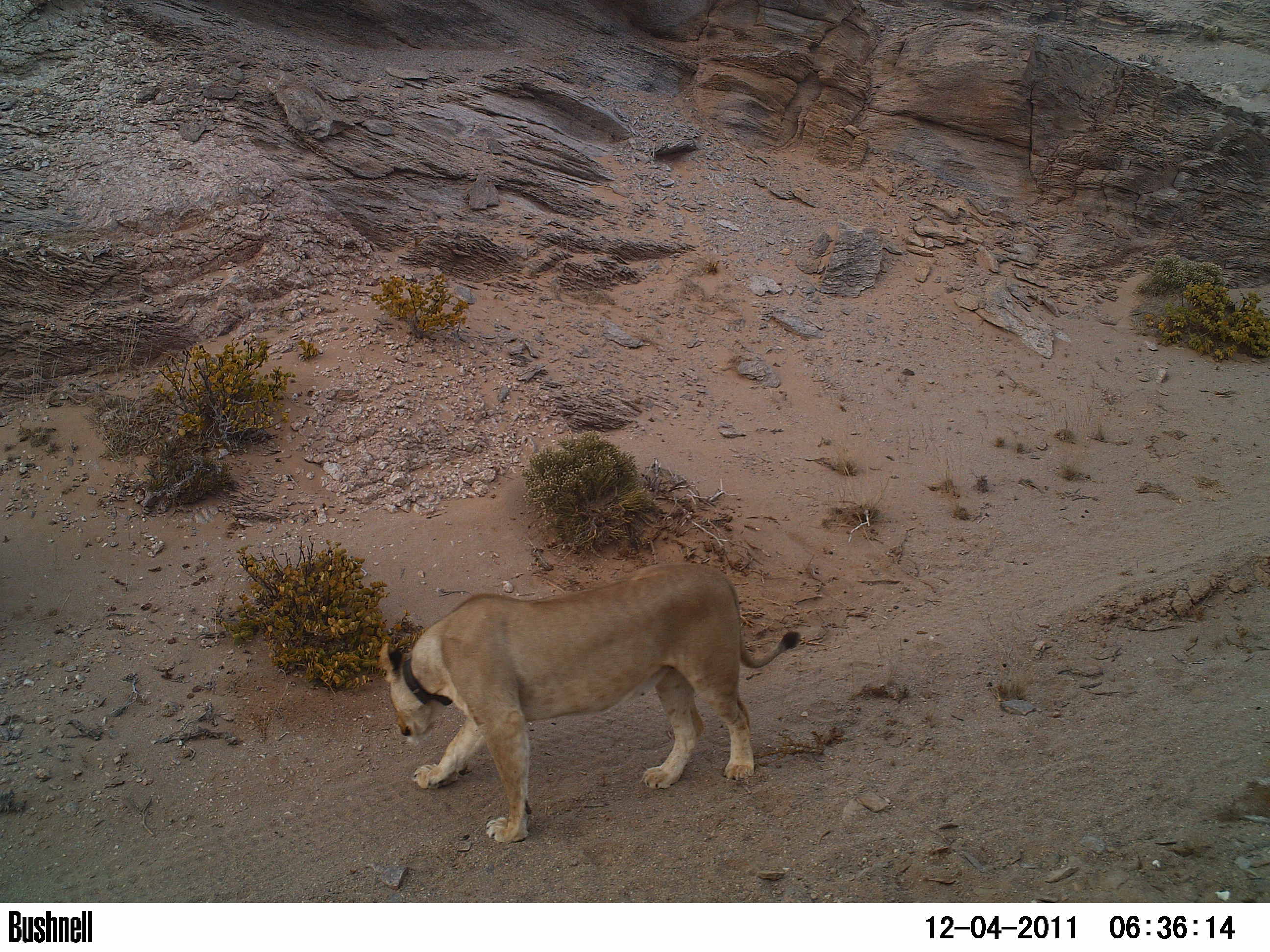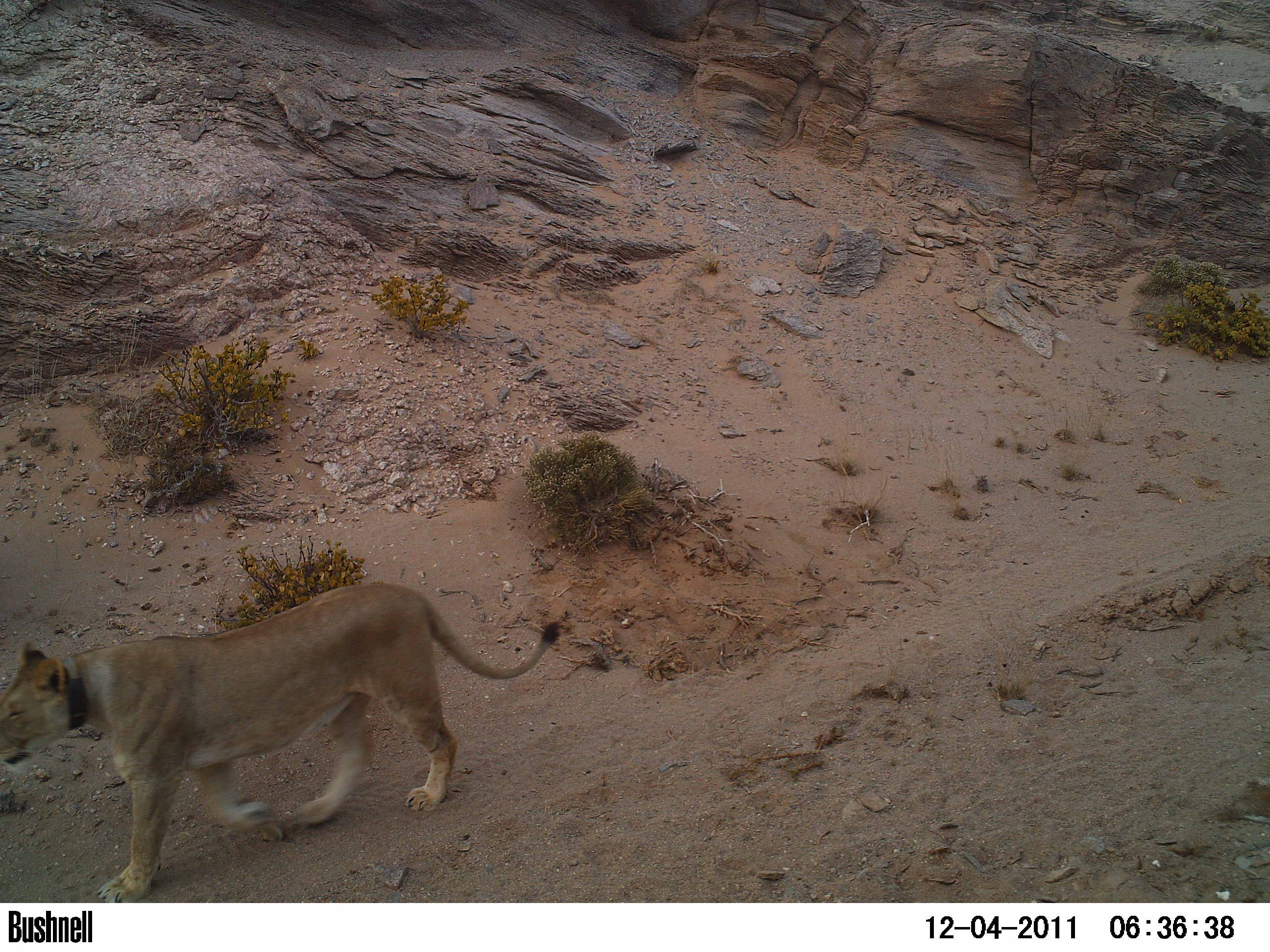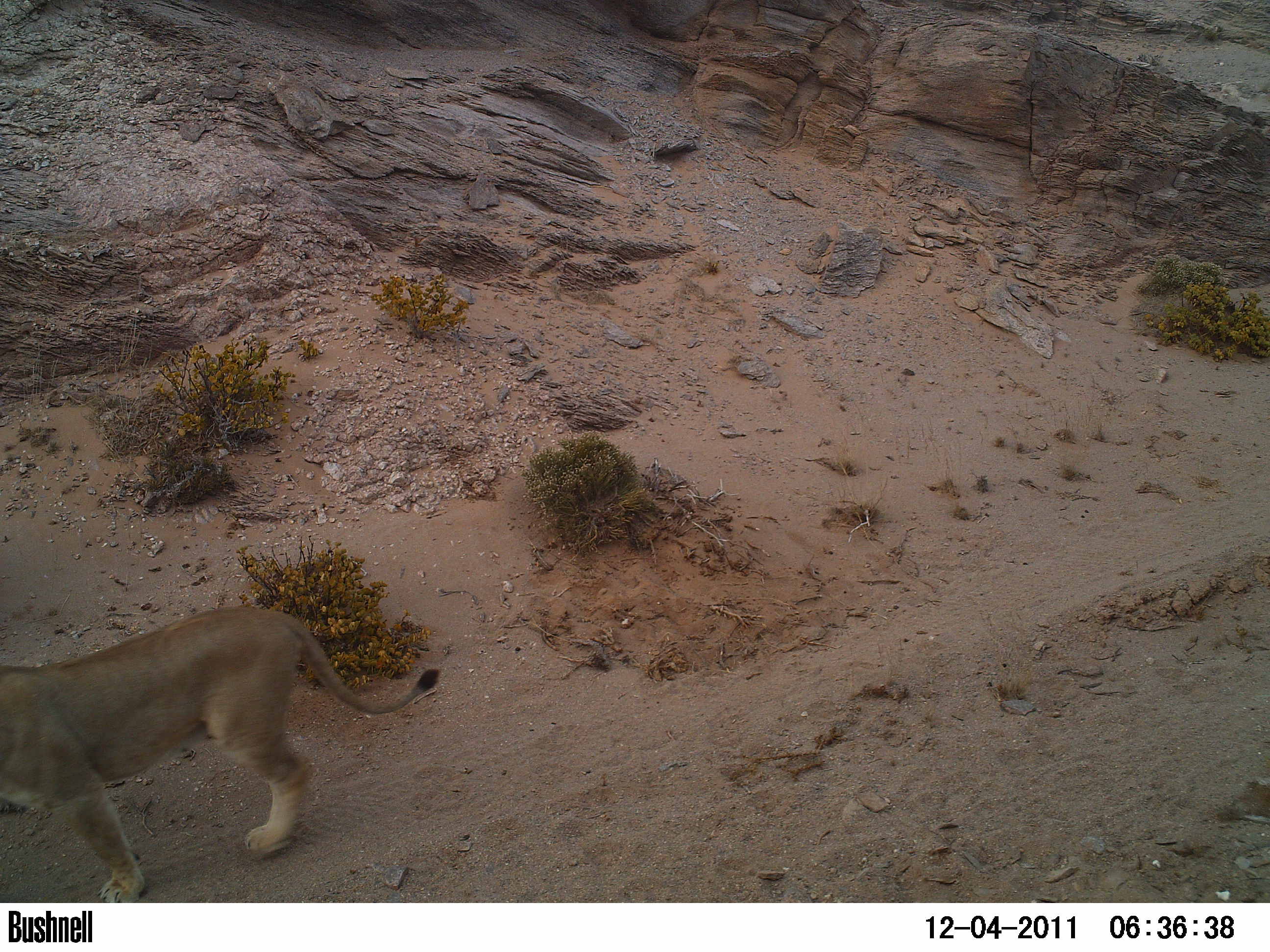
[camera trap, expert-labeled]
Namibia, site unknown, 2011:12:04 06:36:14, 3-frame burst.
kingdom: Animalia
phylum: Chordata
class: Mammalia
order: Carnivora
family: Felidae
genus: Panthera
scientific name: Panthera leo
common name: lion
Panthera leo (lion).